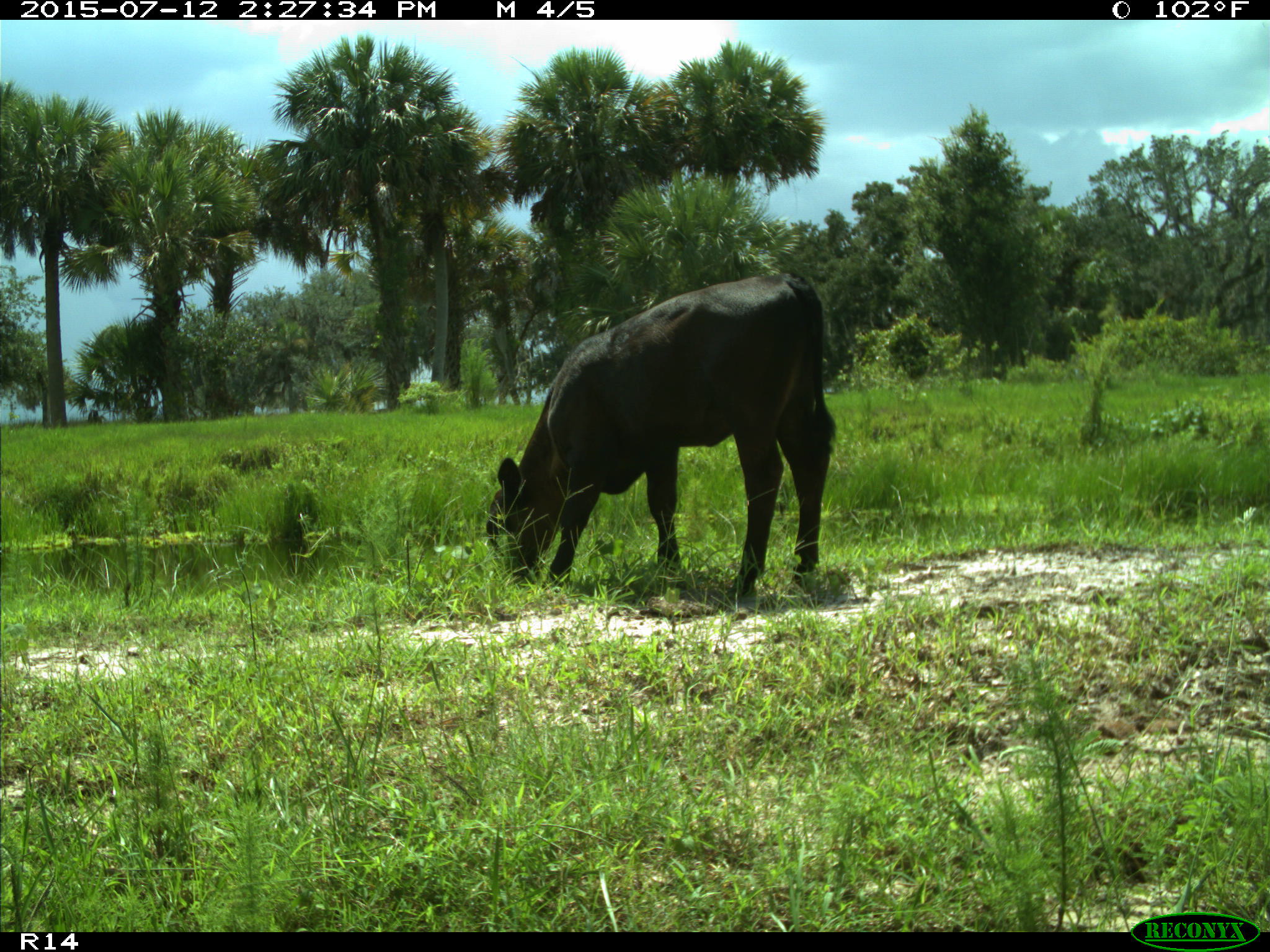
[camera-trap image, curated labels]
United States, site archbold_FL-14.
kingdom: Animalia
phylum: Chordata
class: Mammalia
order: Artiodactyla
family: Bovidae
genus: Bos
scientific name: Bos taurus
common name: domestic cow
Bos taurus (domestic cow).